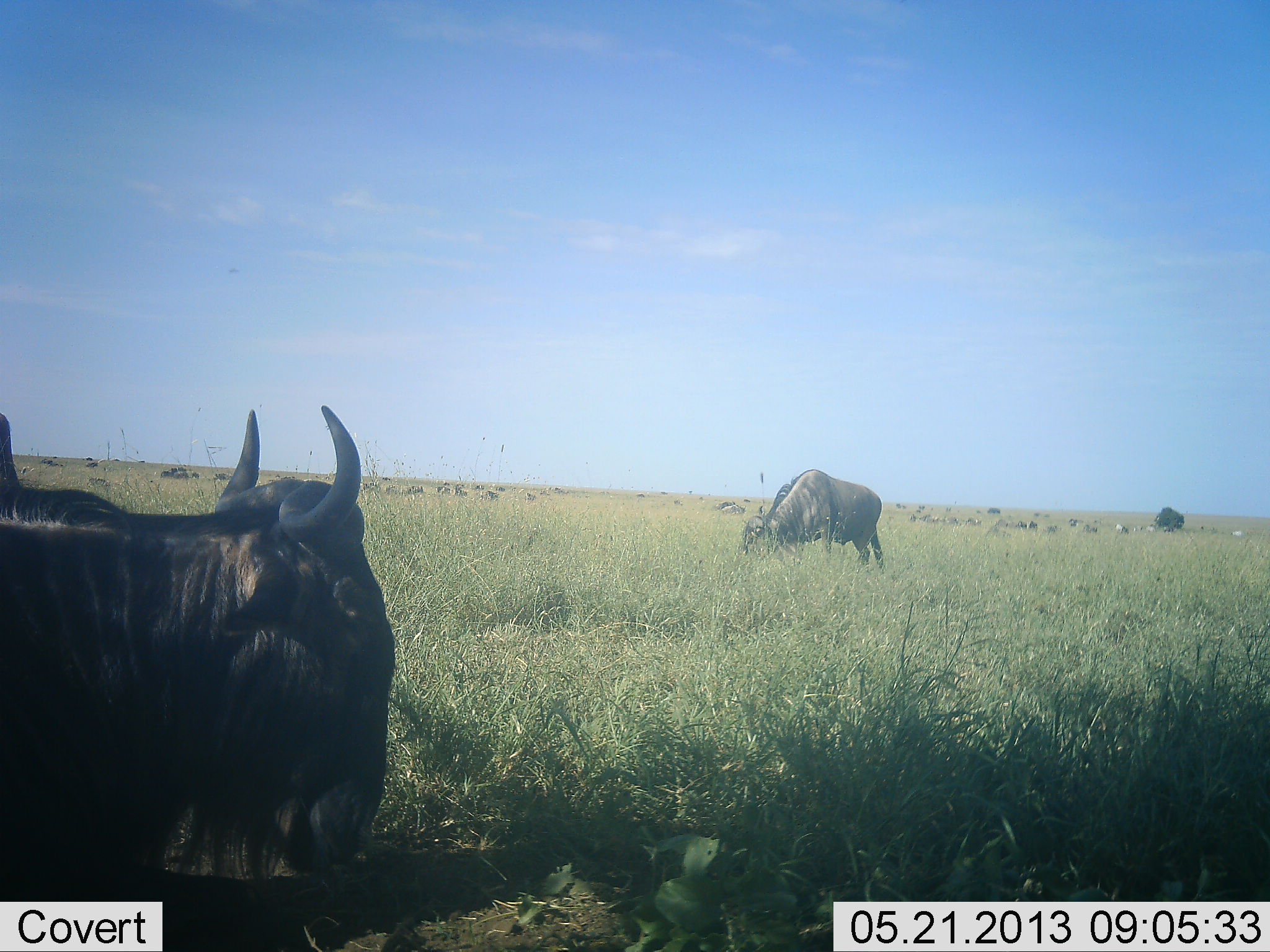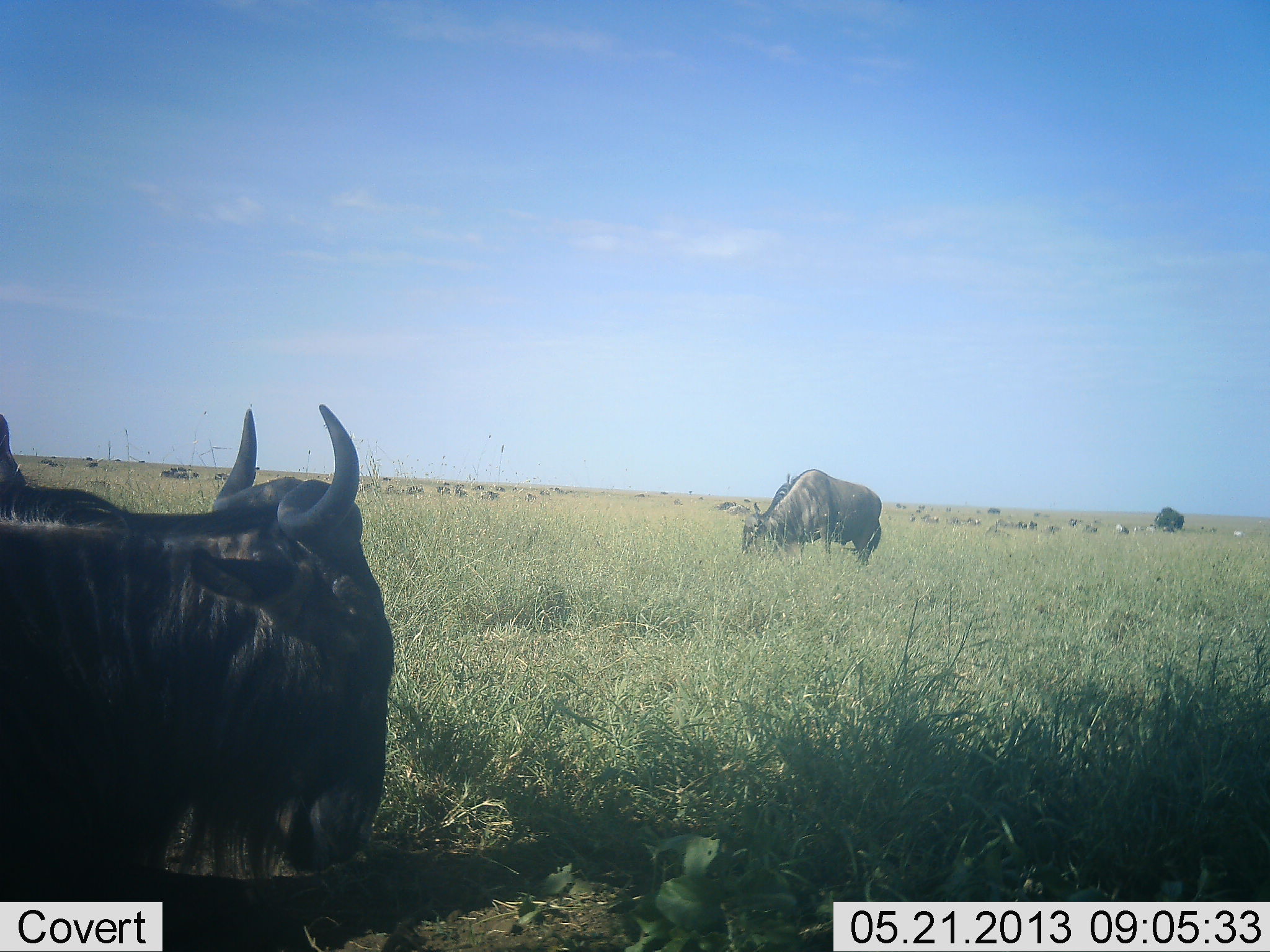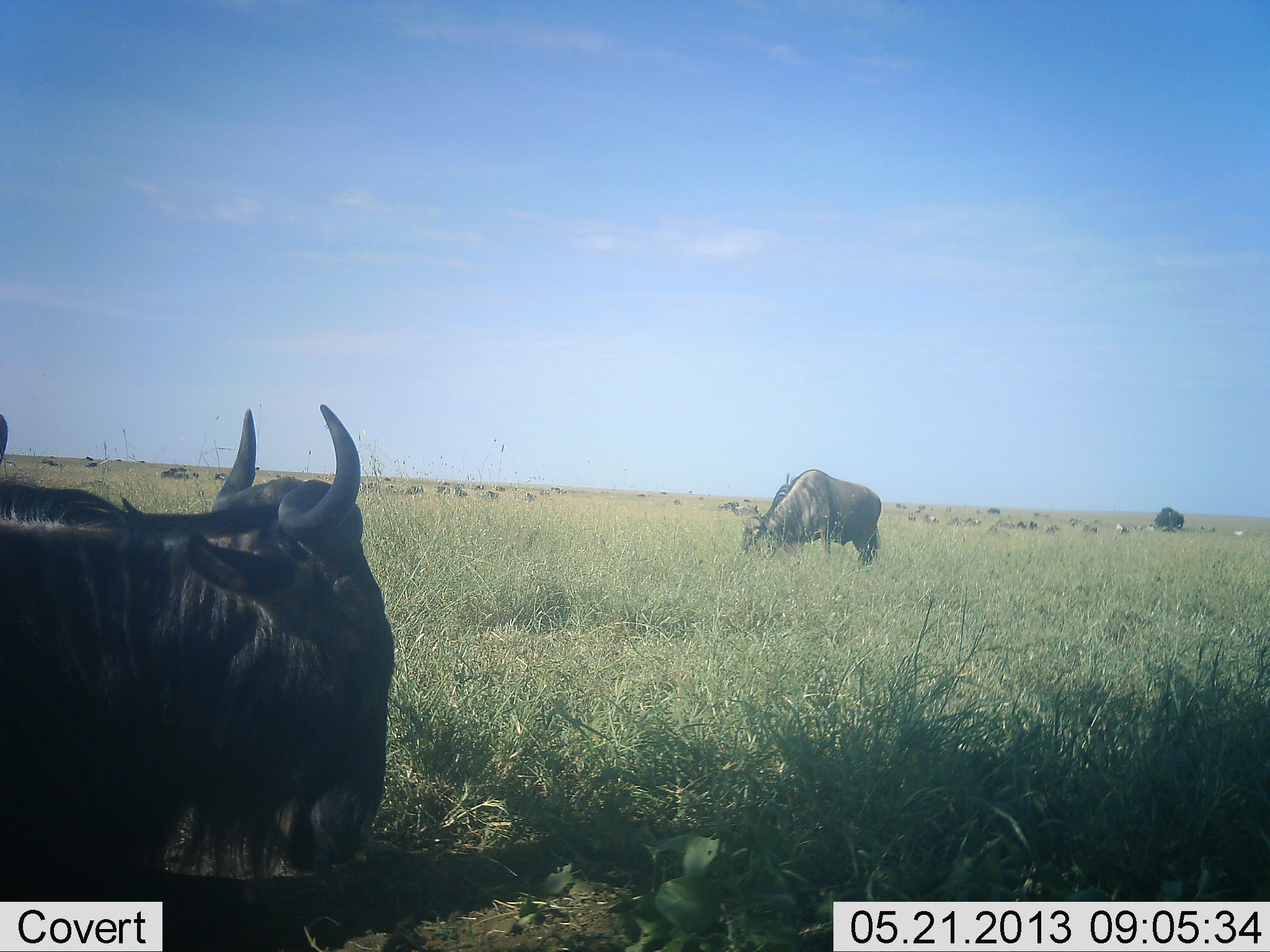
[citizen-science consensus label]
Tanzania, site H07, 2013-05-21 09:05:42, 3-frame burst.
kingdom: Animalia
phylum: Chordata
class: Mammalia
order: Artiodactyla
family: Bovidae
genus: Connochaetes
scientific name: Connochaetes taurinus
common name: blue wildebeest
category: wildebeest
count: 11-50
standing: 67%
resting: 33%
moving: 8%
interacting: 0%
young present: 0%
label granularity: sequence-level